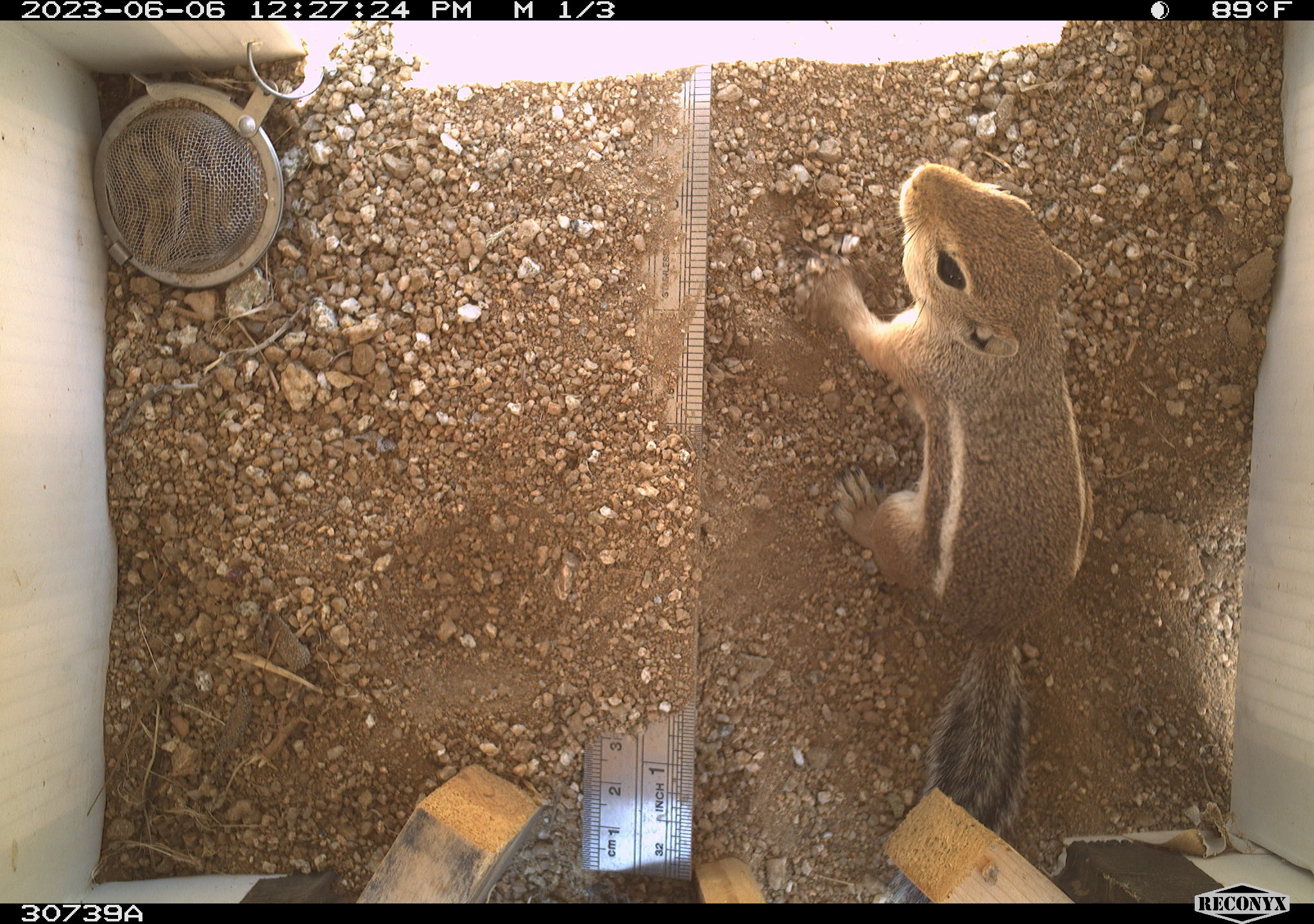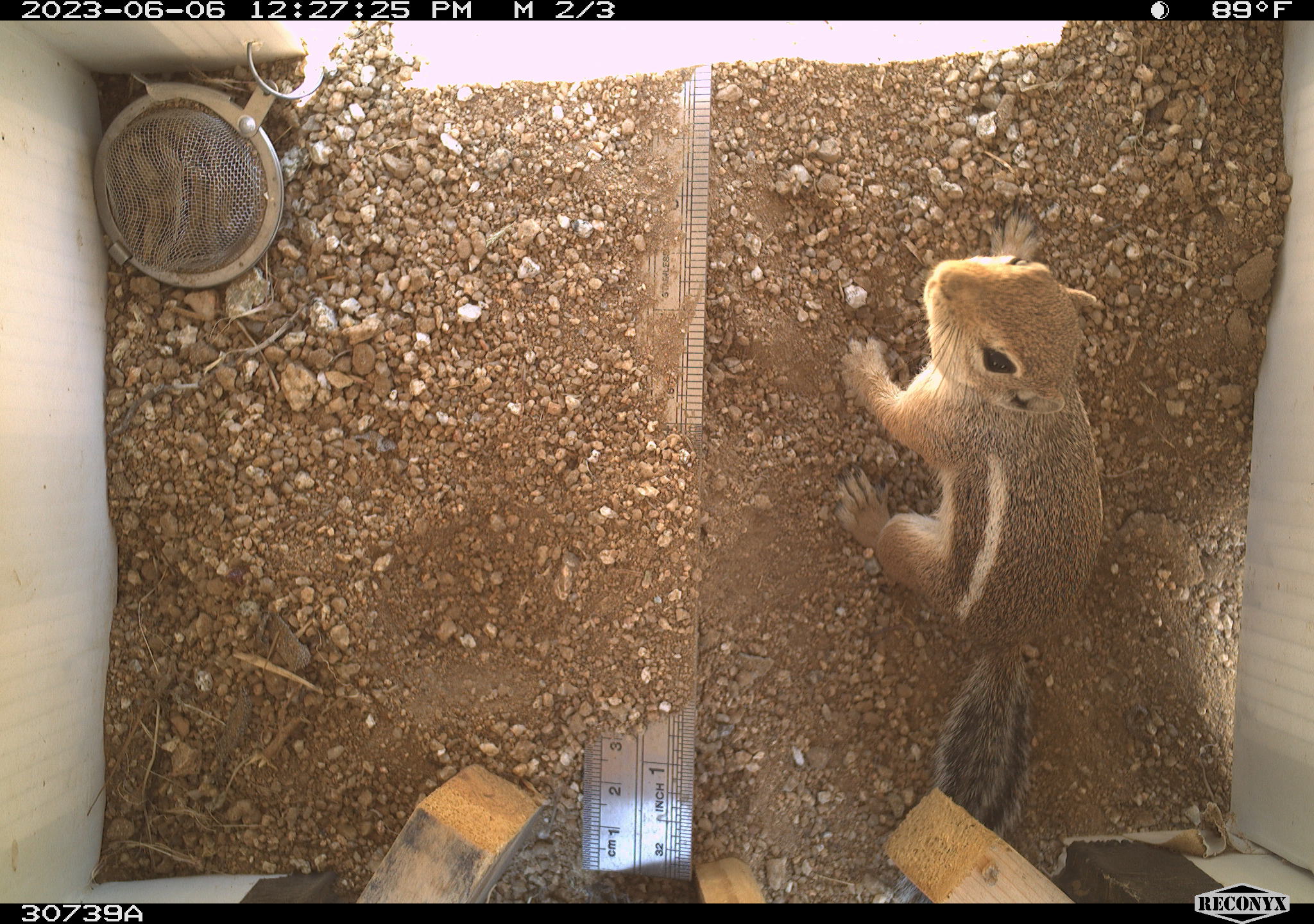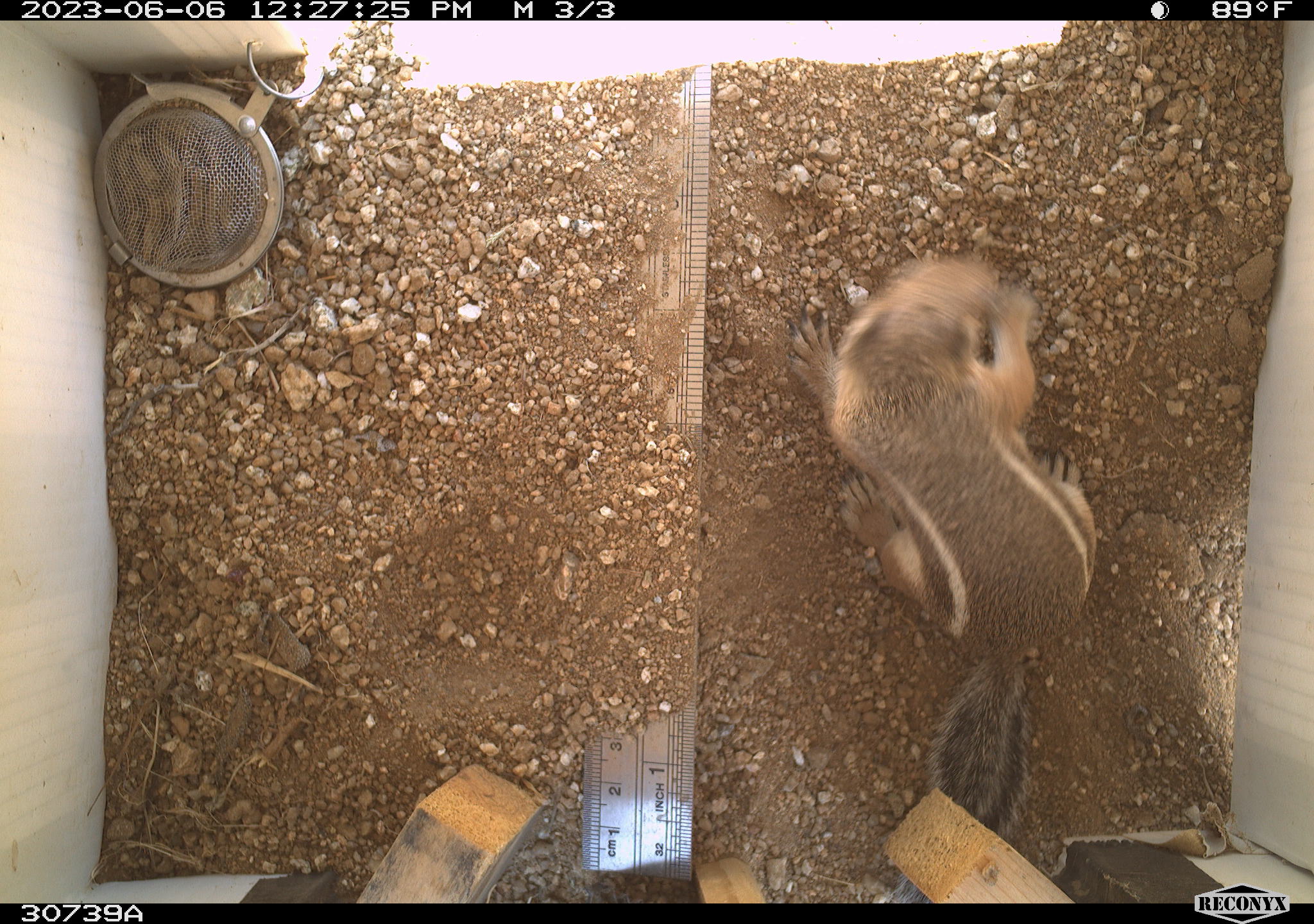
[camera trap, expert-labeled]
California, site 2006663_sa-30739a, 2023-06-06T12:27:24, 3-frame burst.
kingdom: Animalia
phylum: Chordata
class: Mammalia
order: Rodentia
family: Sciuridae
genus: Ammospermophilus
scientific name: Ammospermophilus leucurus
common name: white-tailed antelope squirrel